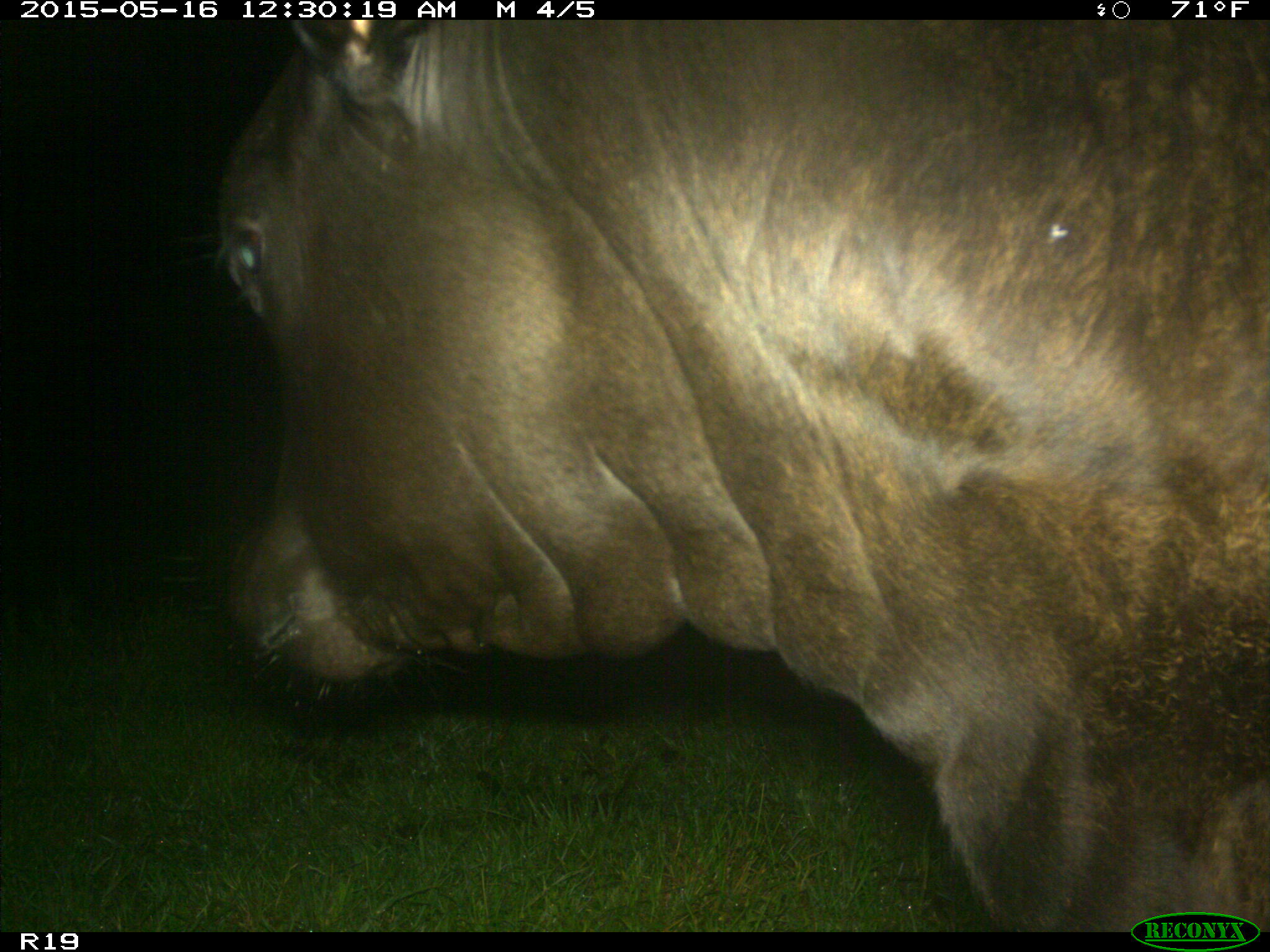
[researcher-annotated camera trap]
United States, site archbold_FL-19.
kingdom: Animalia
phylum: Chordata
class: Mammalia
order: Artiodactyla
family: Bovidae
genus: Bos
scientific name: Bos taurus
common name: domestic cow